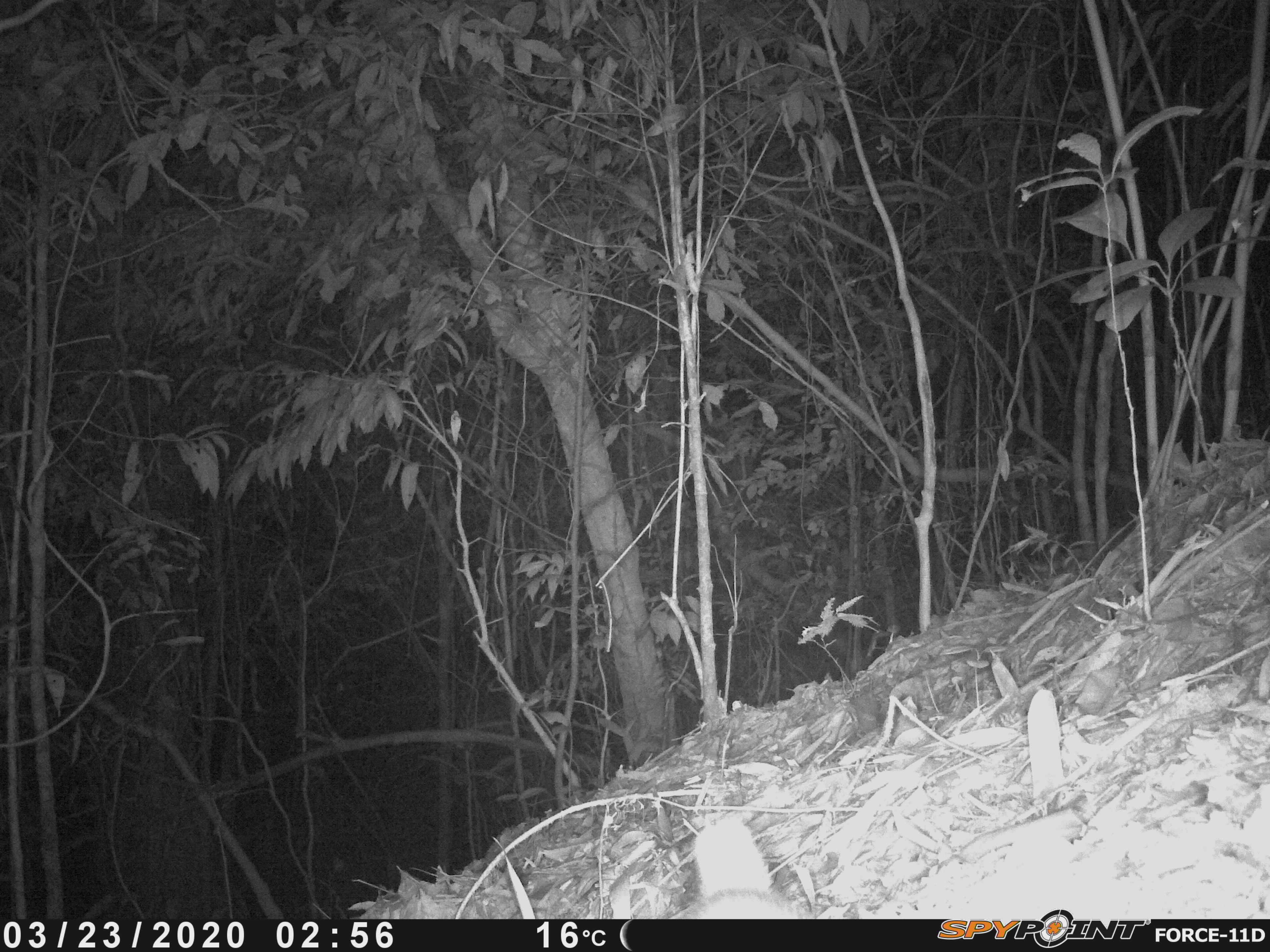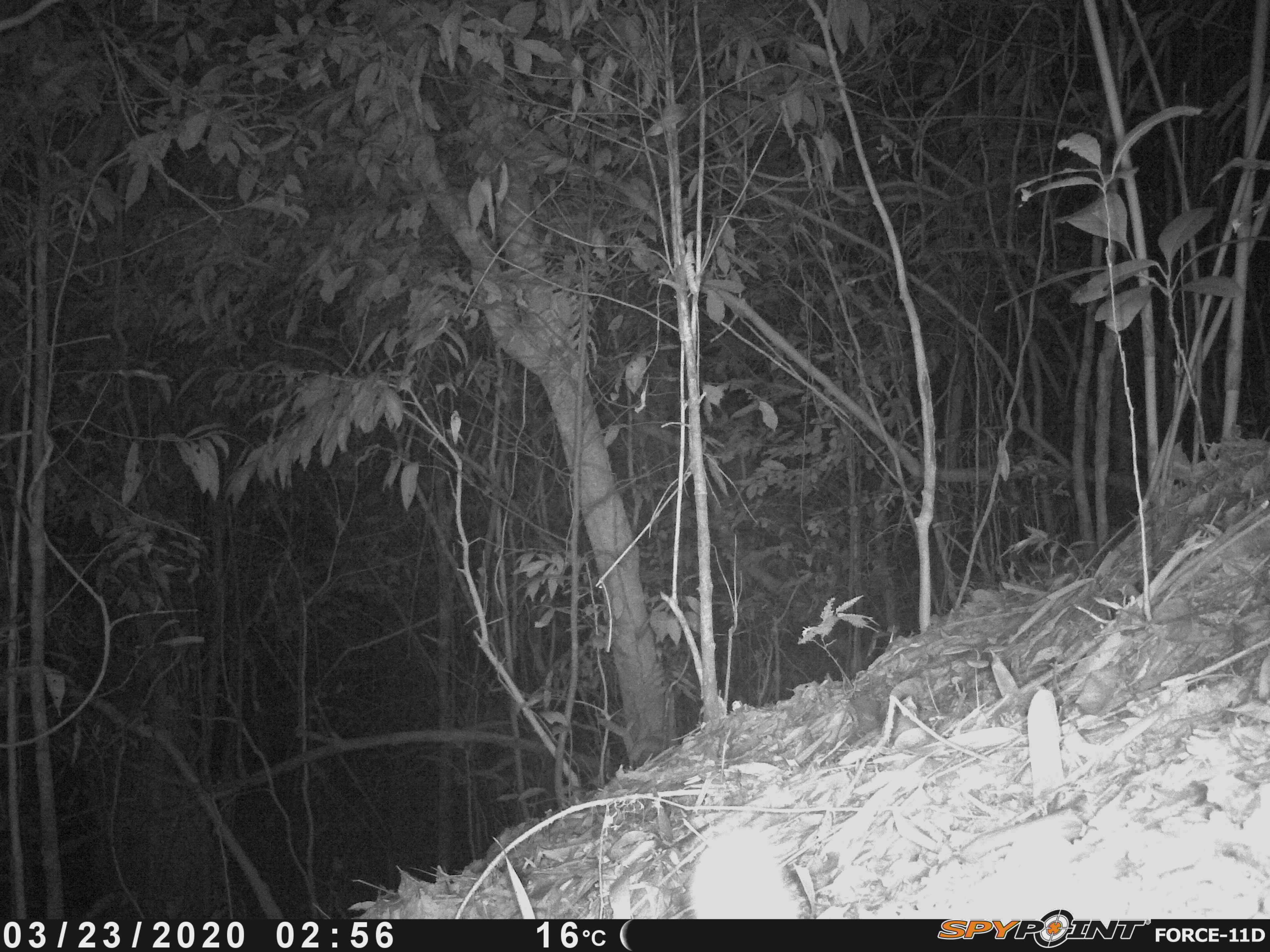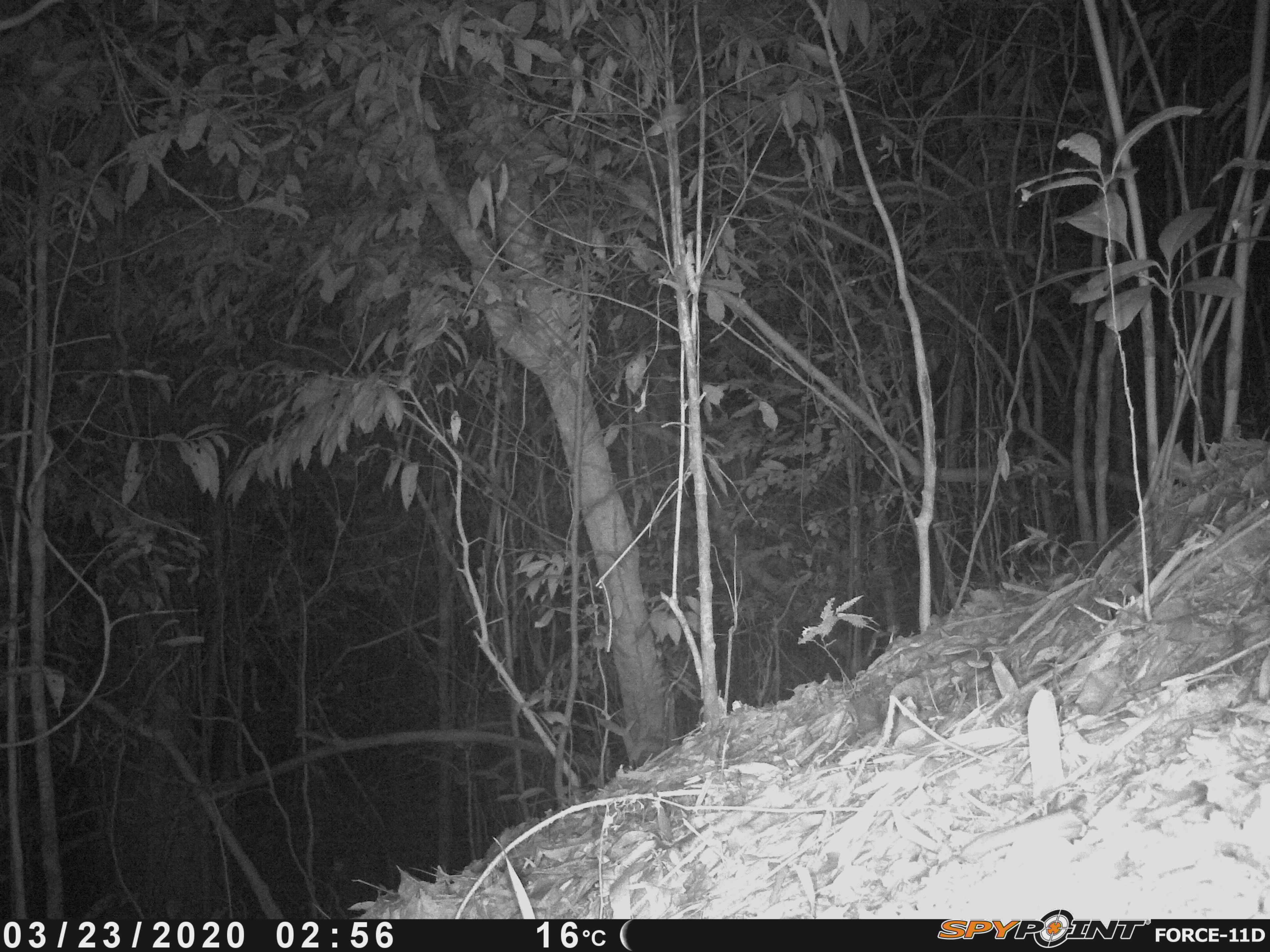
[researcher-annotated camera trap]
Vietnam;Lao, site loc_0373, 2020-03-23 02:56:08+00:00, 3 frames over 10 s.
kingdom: Animalia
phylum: Chordata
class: Mammalia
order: Carnivora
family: Mustelidae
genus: Melogale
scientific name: Melogale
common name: ferret badger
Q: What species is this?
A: Ferret badger (Melogale).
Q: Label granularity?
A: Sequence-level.